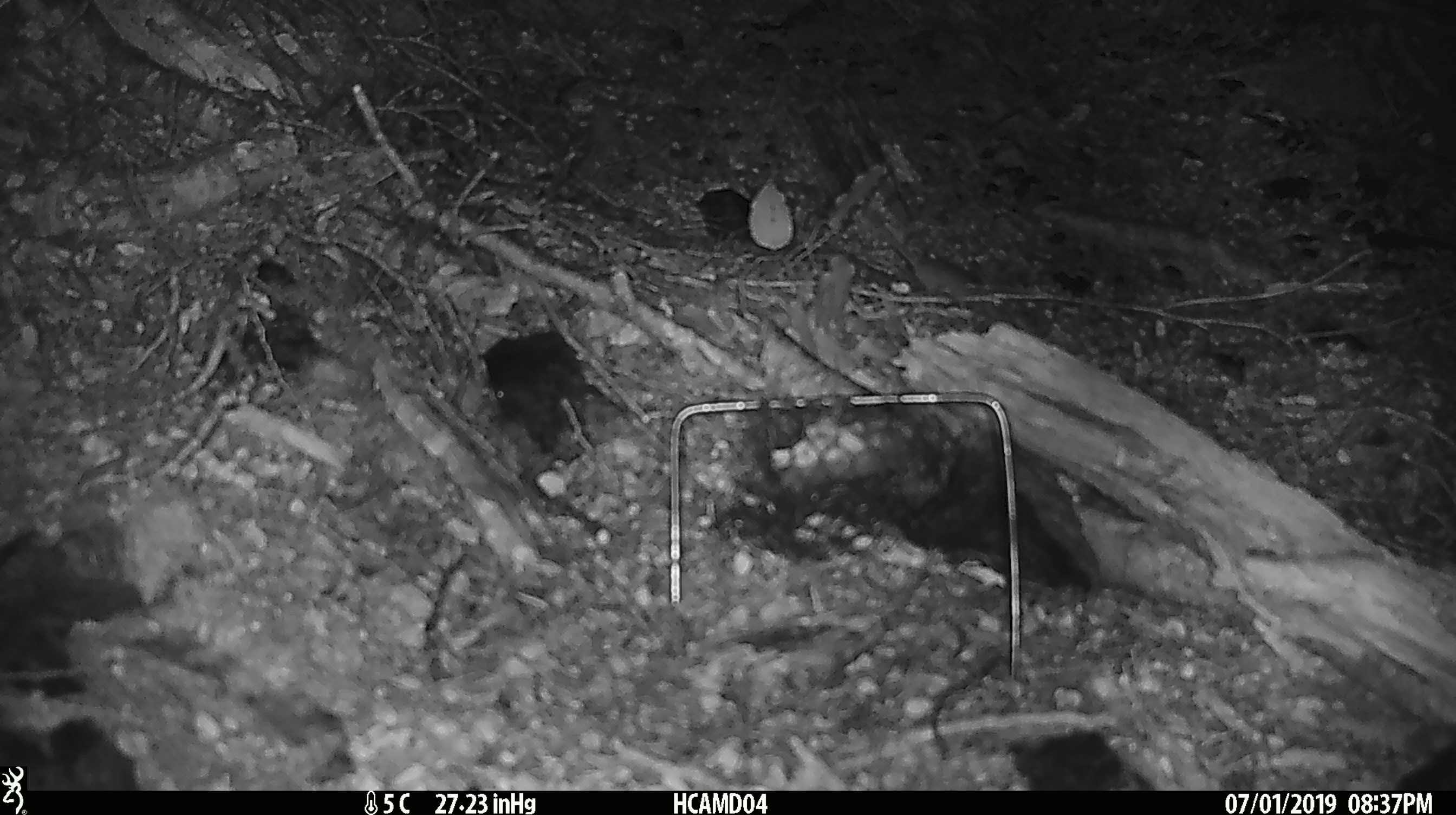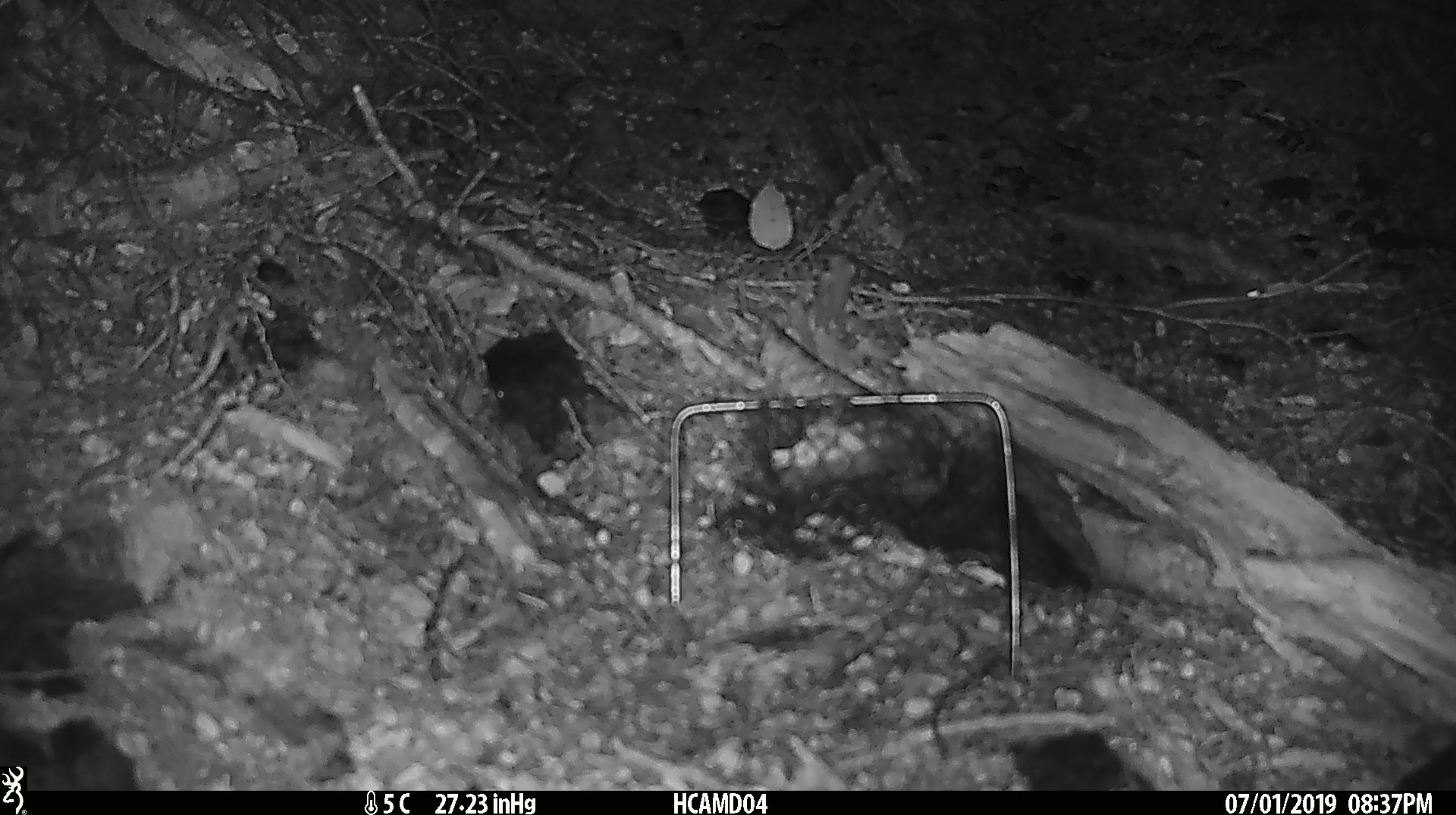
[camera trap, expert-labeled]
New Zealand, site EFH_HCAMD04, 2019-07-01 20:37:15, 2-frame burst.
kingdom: Animalia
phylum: Chordata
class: Mammalia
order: Rodentia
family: Muridae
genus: Mus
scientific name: Mus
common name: mouse